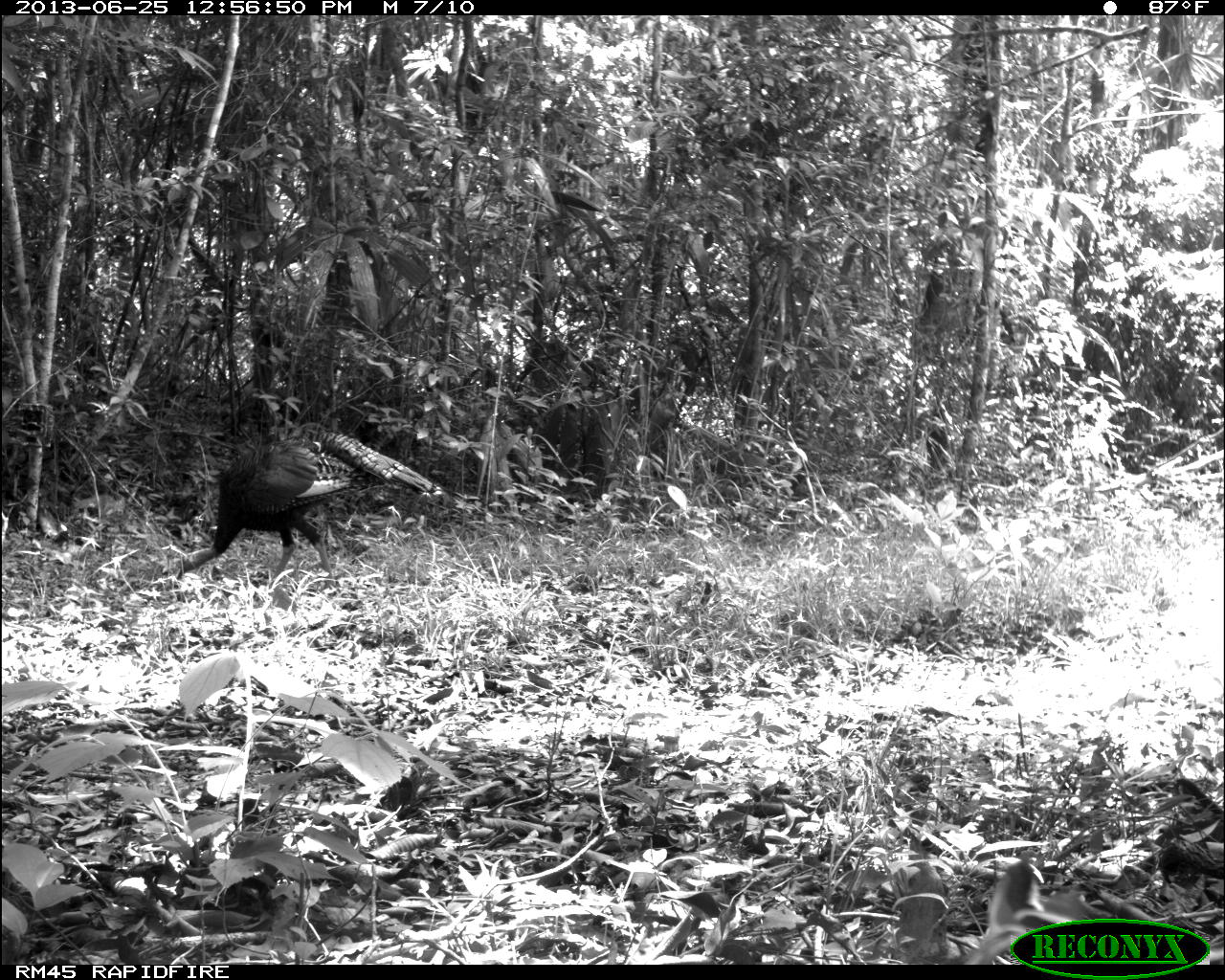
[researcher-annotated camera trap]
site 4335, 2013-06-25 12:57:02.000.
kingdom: Animalia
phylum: Chordata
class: Aves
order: Galliformes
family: Phasianidae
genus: Meleagris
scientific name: Meleagris ocellata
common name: ocellated turkey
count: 1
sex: male